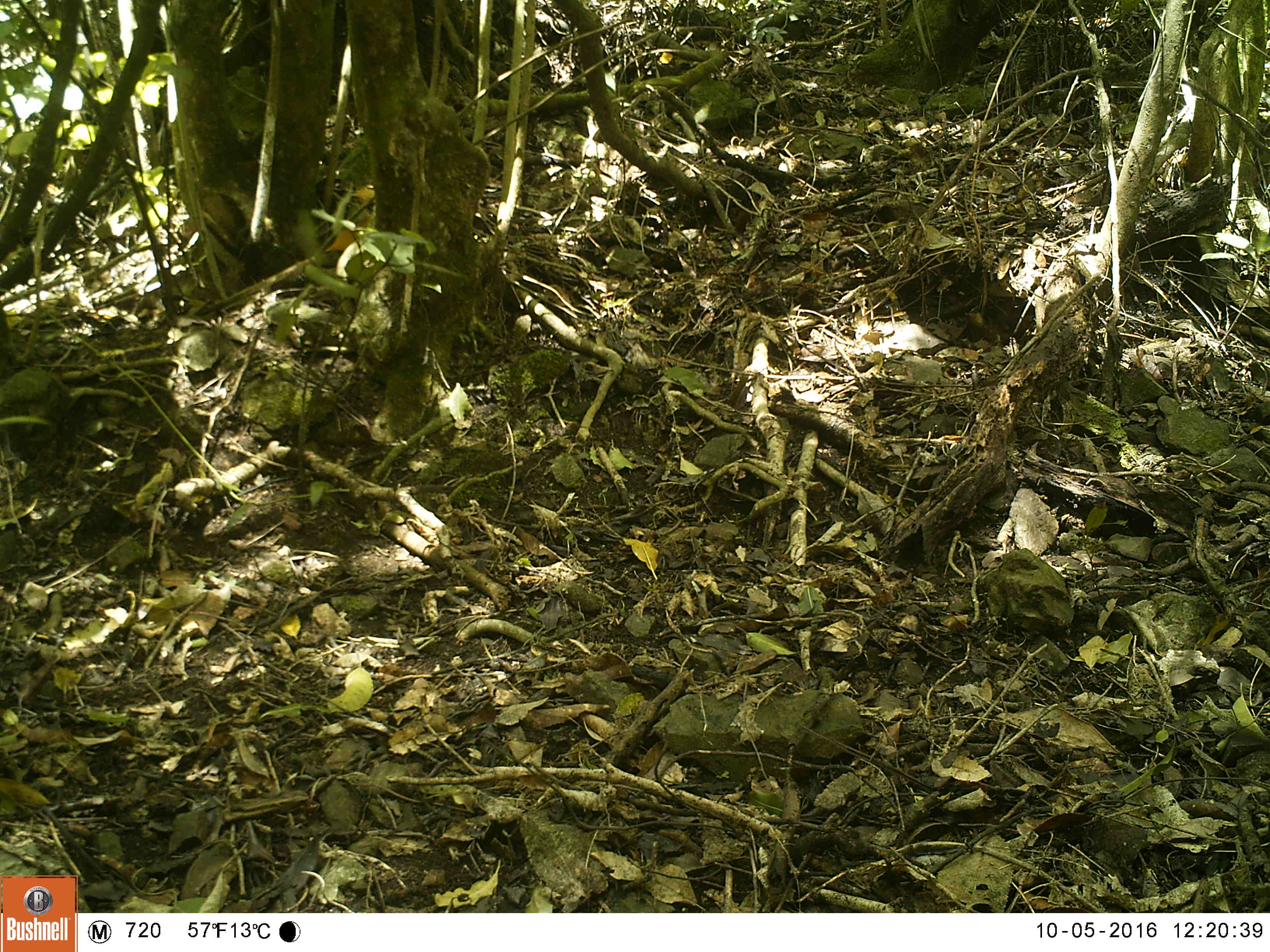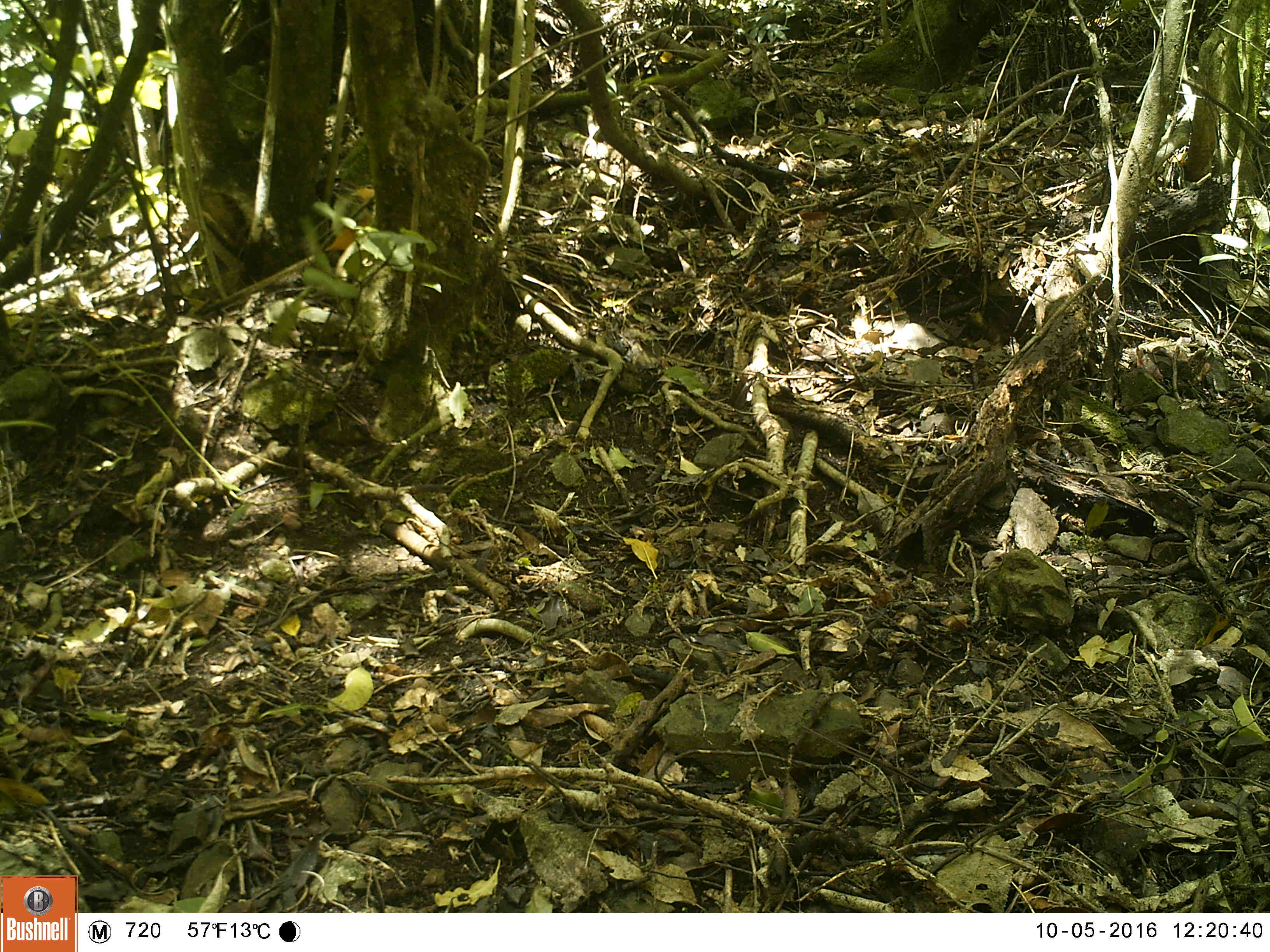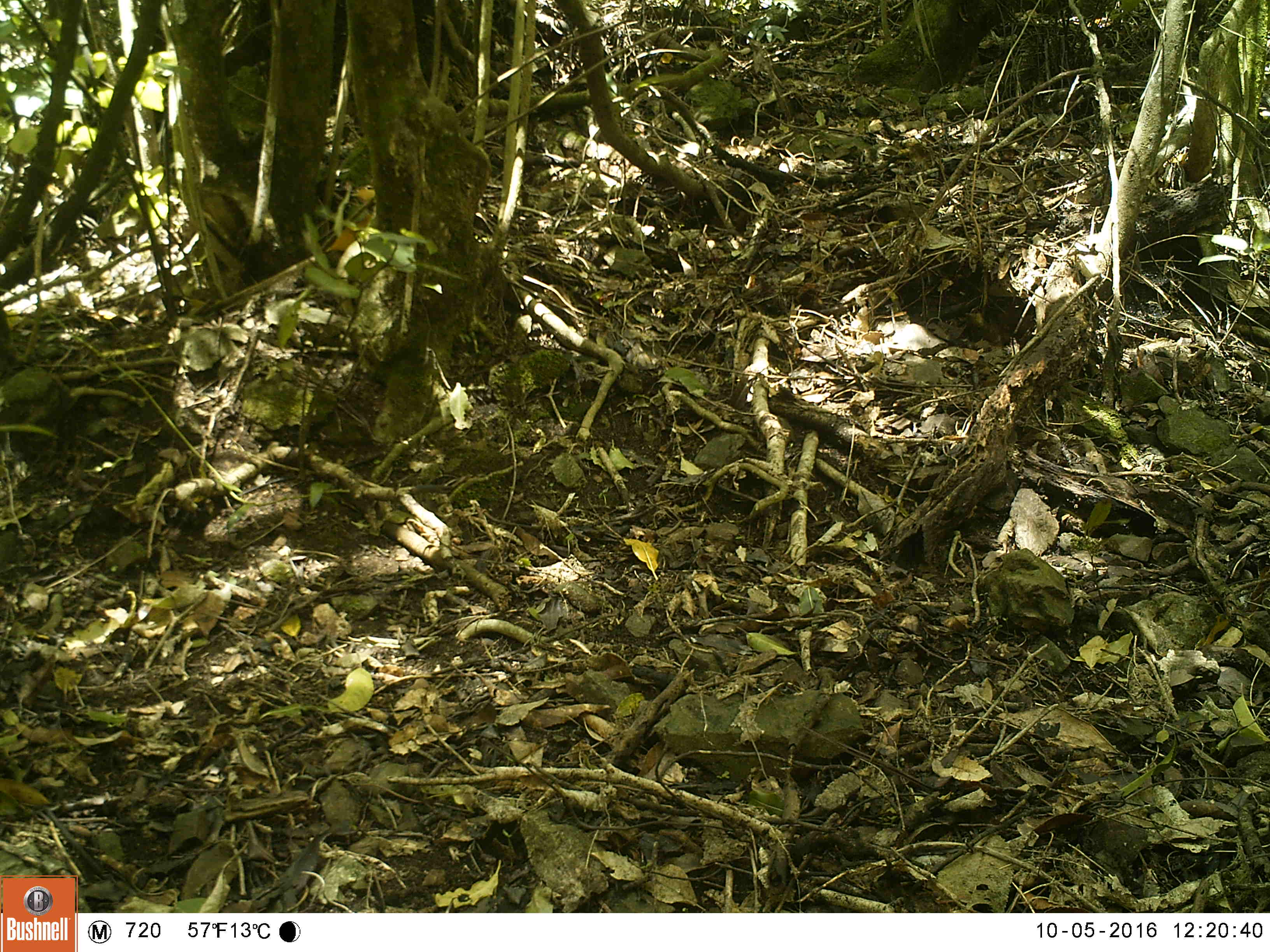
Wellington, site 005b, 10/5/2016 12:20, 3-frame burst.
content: no animal present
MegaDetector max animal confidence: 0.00